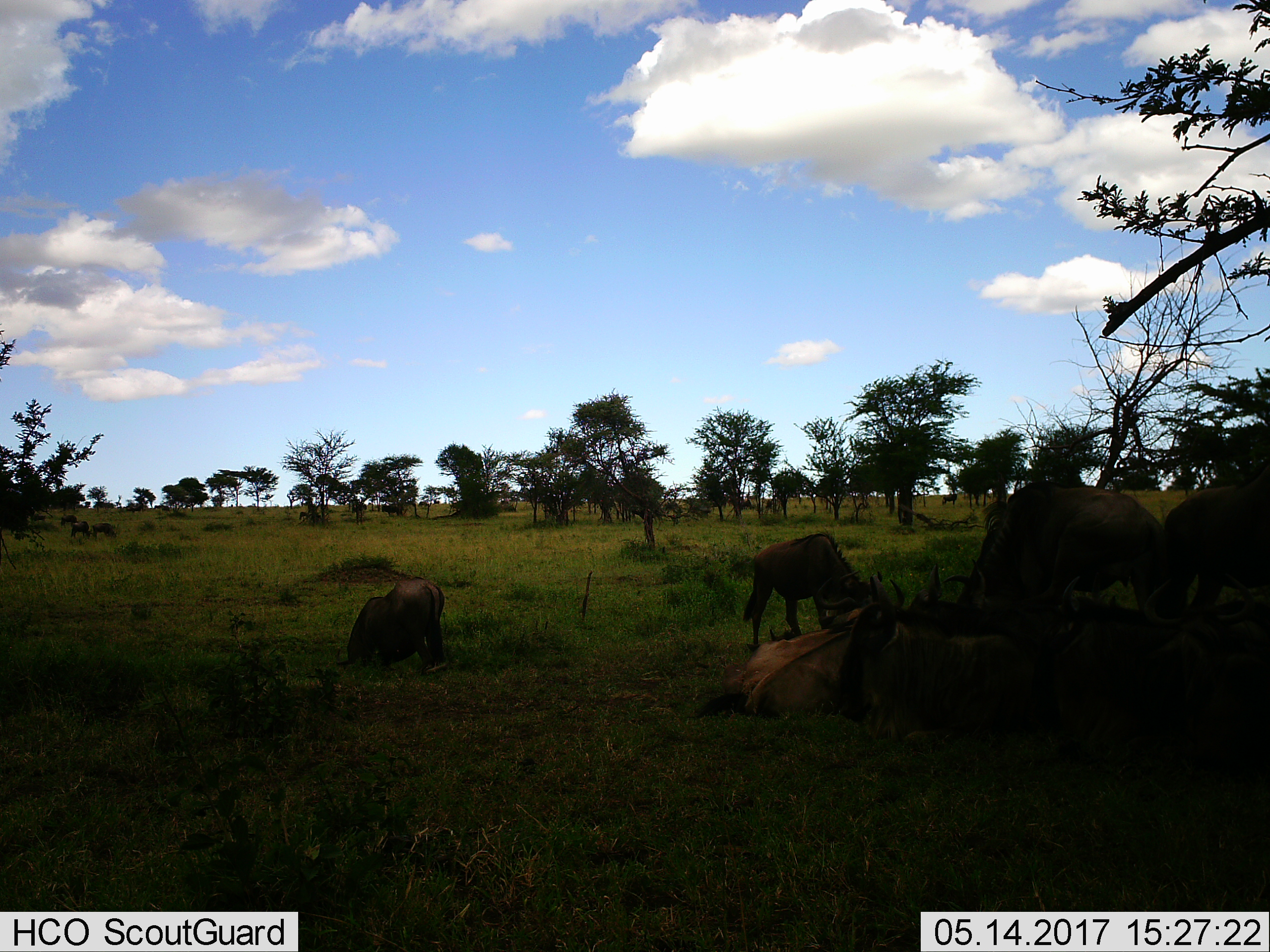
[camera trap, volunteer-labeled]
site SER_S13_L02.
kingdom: Animalia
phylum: Chordata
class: Mammalia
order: Artiodactyla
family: Bovidae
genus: Connochaetes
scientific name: Connochaetes taurinus taurinus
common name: blue wildebeest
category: wildebeestblue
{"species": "wildebeestblue (blue wildebeest) (Connochaetes taurinus taurinus)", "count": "8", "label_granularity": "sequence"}